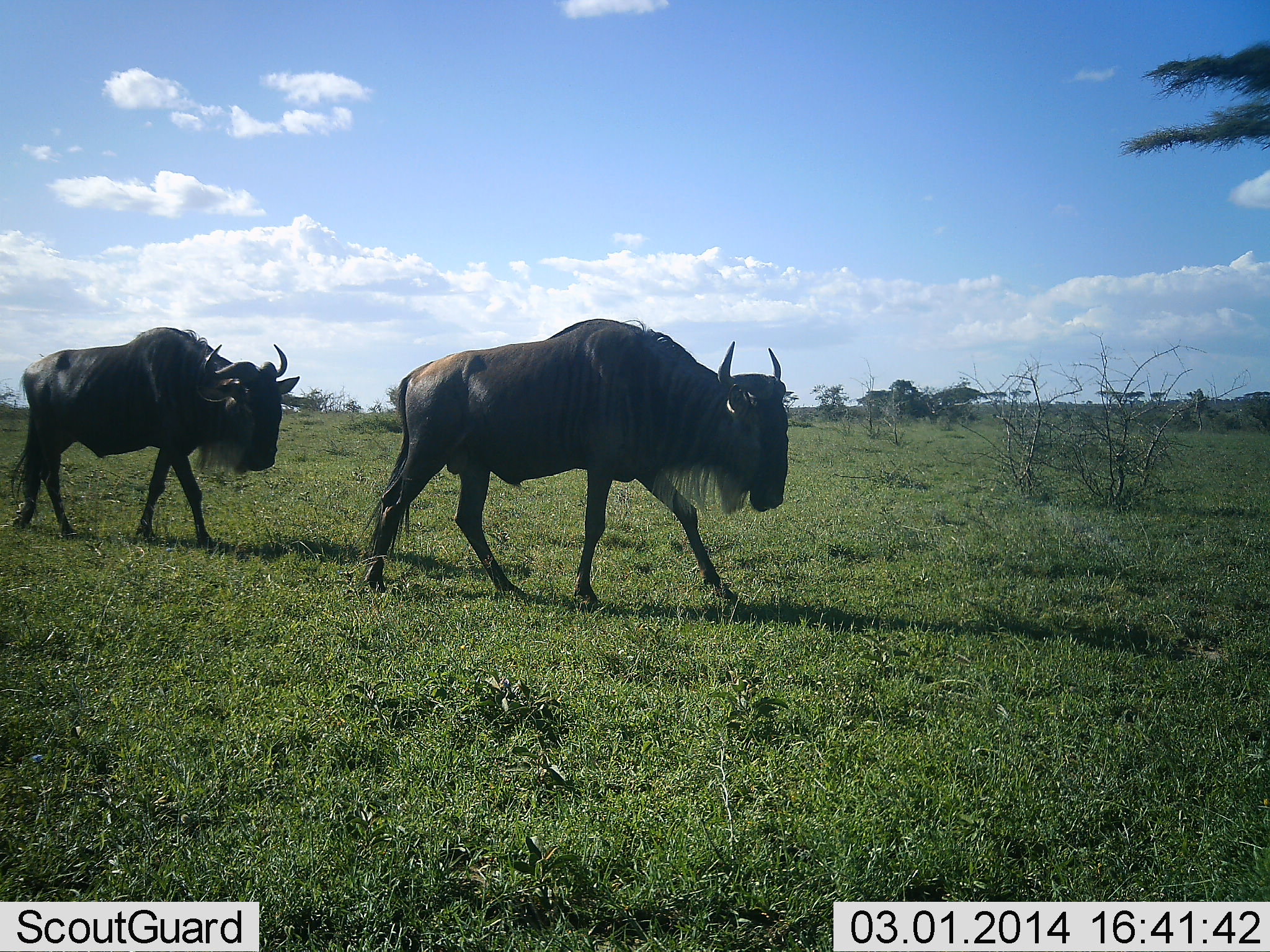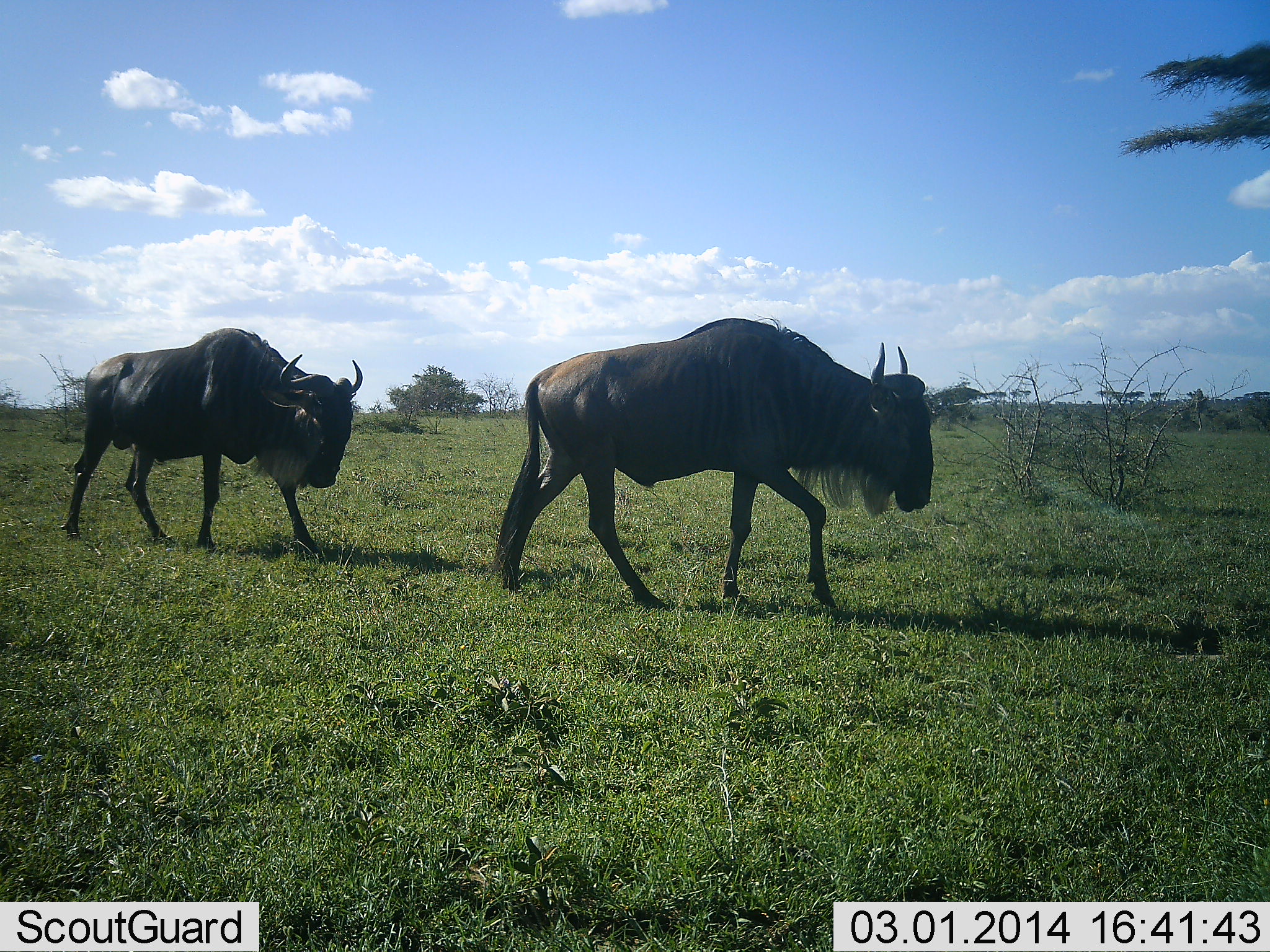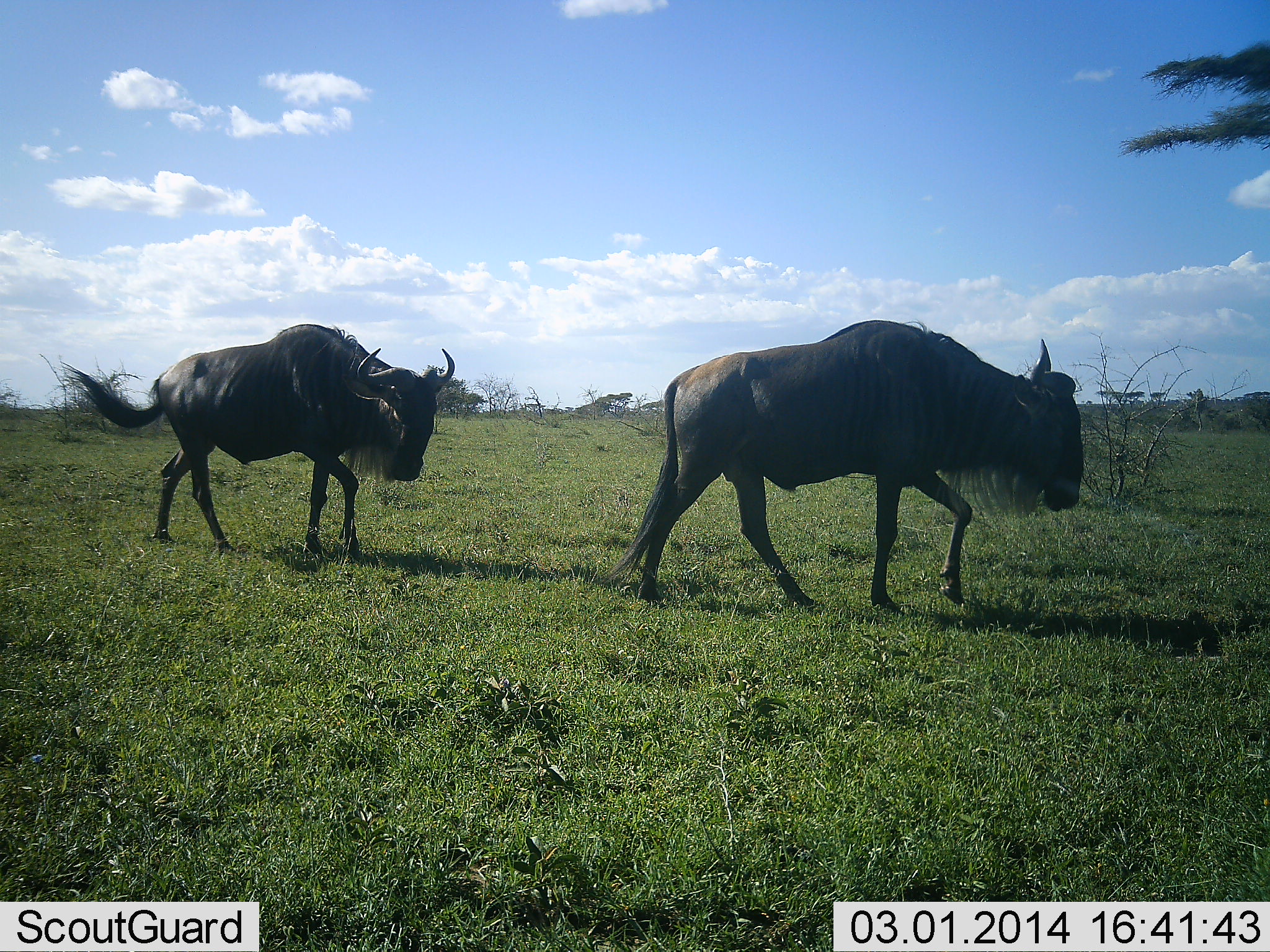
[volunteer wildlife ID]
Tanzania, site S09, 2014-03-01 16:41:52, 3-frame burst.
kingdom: Animalia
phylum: Chordata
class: Mammalia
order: Artiodactyla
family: Bovidae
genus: Connochaetes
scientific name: Connochaetes taurinus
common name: blue wildebeest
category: wildebeest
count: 2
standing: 0%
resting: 0%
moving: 100%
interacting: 0%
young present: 0%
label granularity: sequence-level